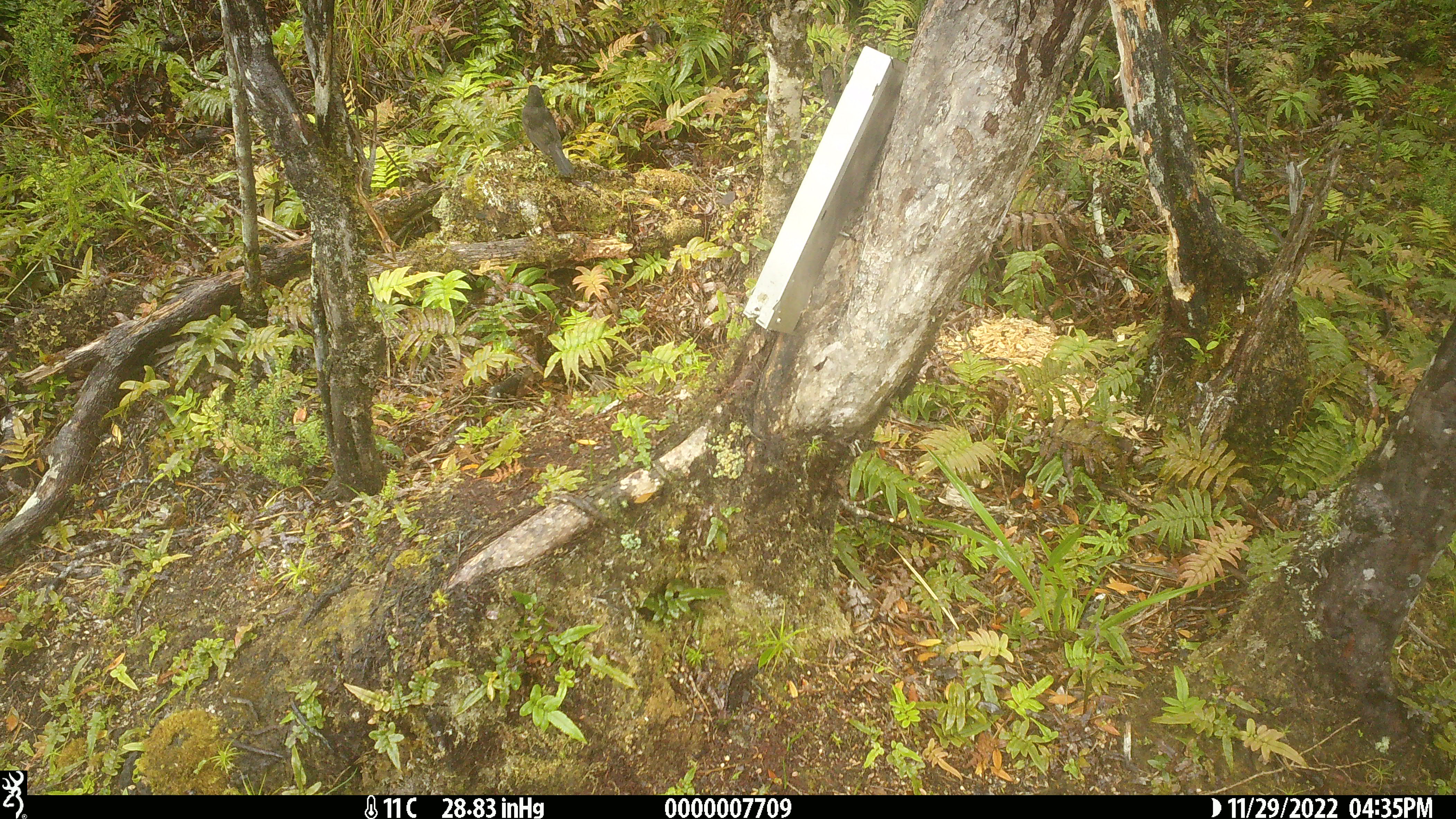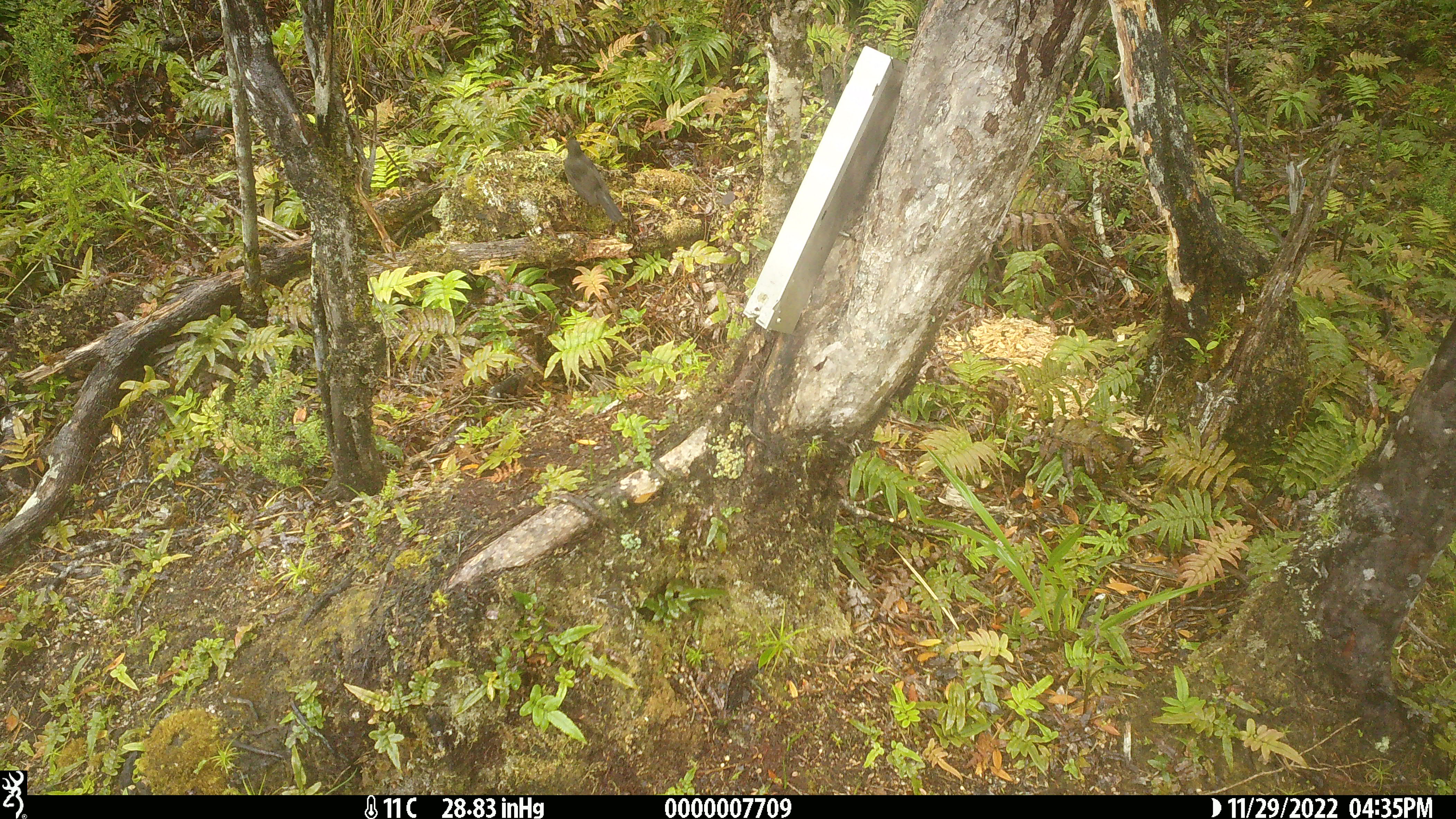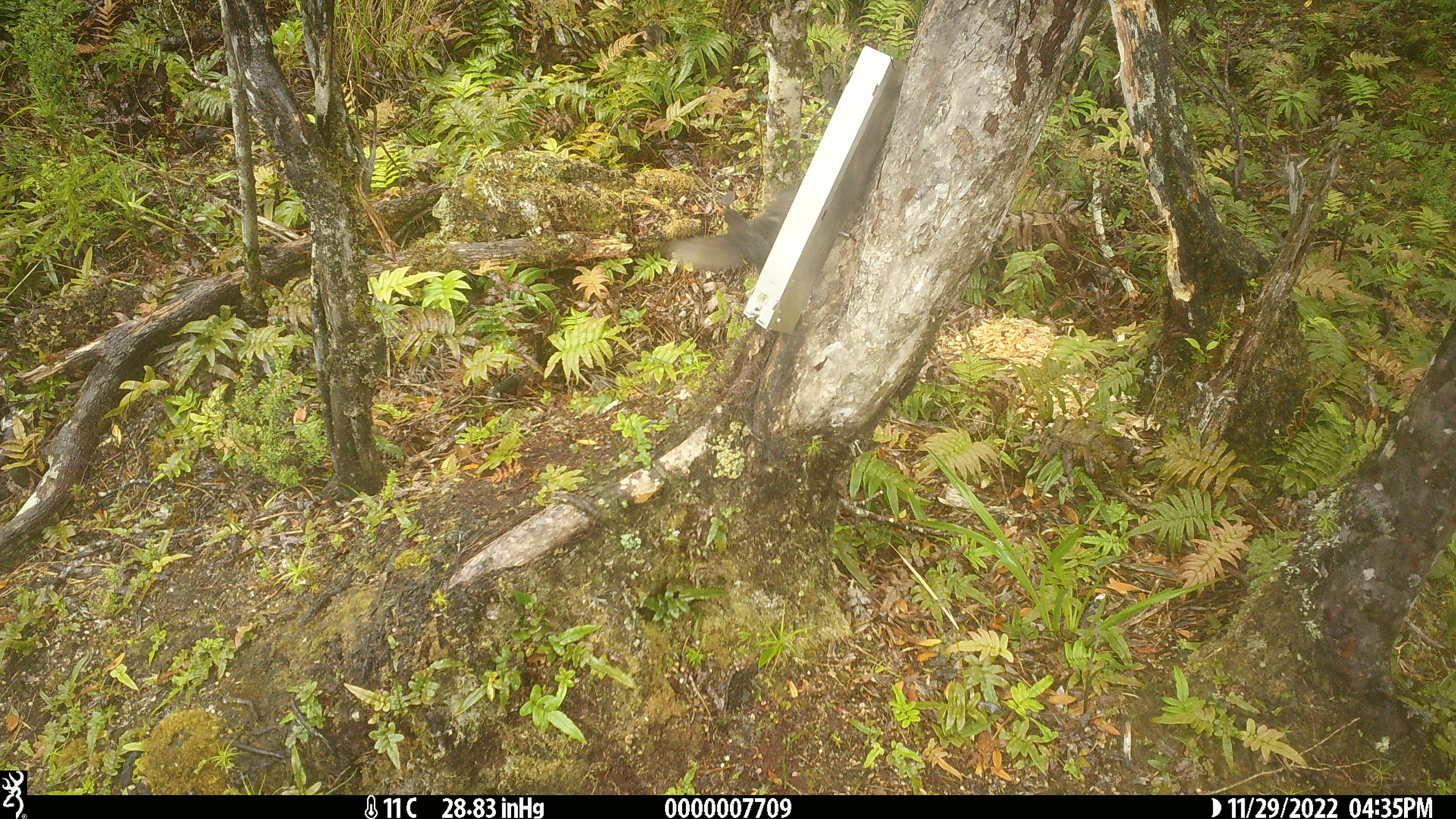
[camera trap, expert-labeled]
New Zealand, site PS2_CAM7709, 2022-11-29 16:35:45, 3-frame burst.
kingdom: Animalia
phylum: Chordata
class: Aves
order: Passeriformes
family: Petroicidae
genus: Petroica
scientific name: Petroica australis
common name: new zealand robin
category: robin